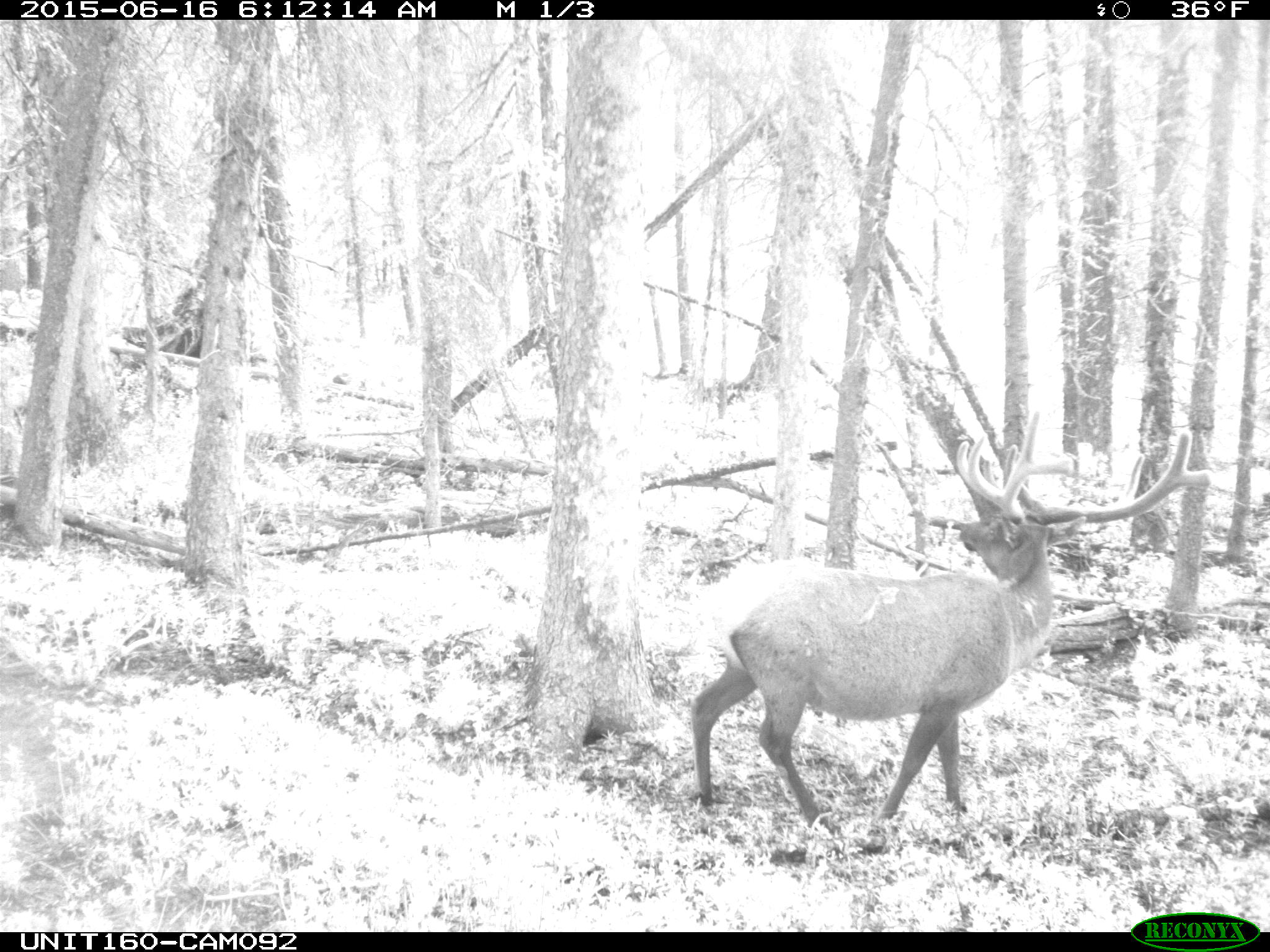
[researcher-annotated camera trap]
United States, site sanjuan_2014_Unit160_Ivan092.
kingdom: Animalia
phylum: Chordata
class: Mammalia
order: Artiodactyla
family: Cervidae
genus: Cervus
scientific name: Cervus elaphus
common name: red deer